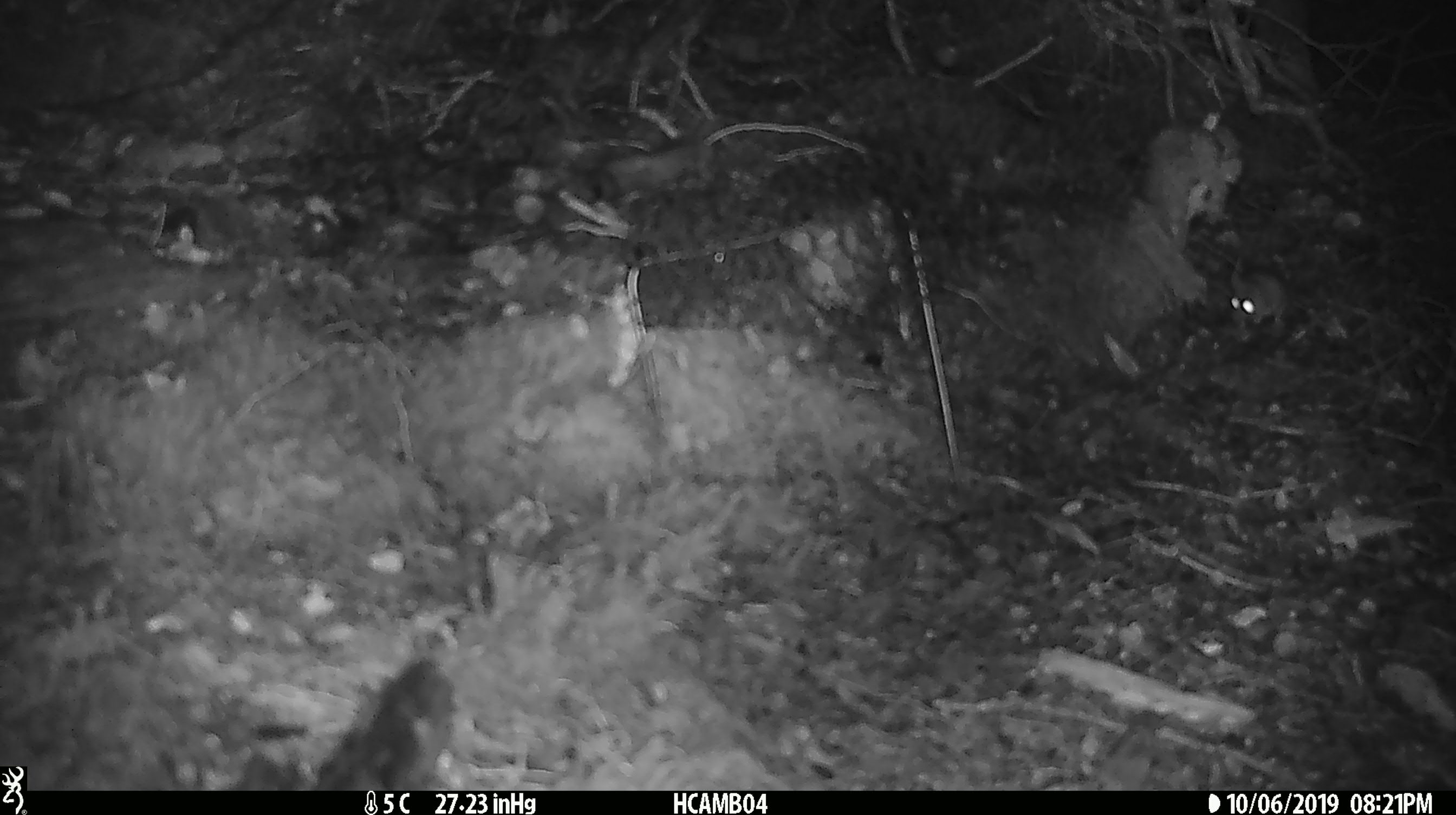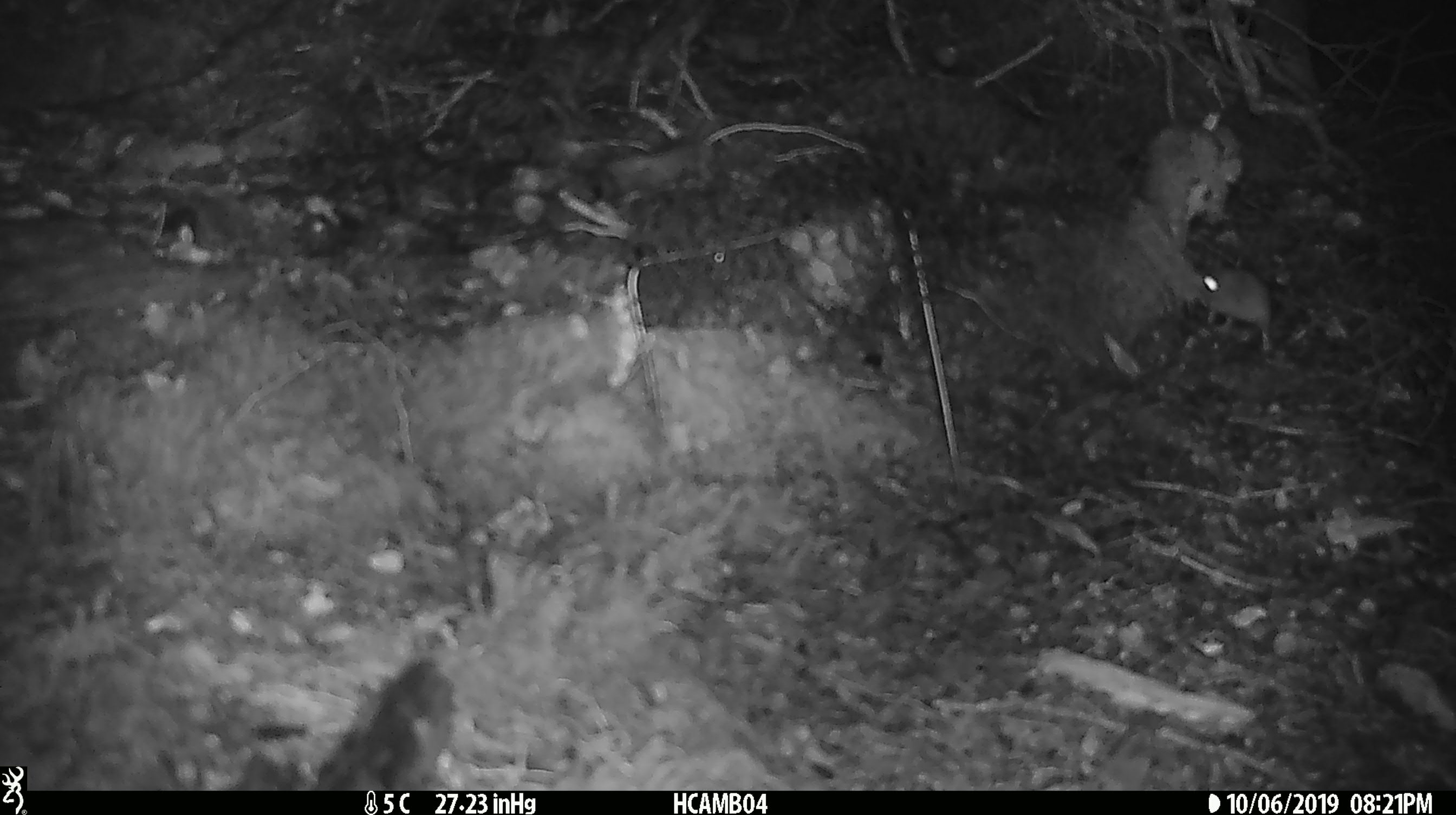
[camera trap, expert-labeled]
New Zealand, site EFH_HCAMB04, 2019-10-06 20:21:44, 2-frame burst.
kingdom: Animalia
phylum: Chordata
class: Mammalia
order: Rodentia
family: Muridae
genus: Mus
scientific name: Mus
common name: mouse